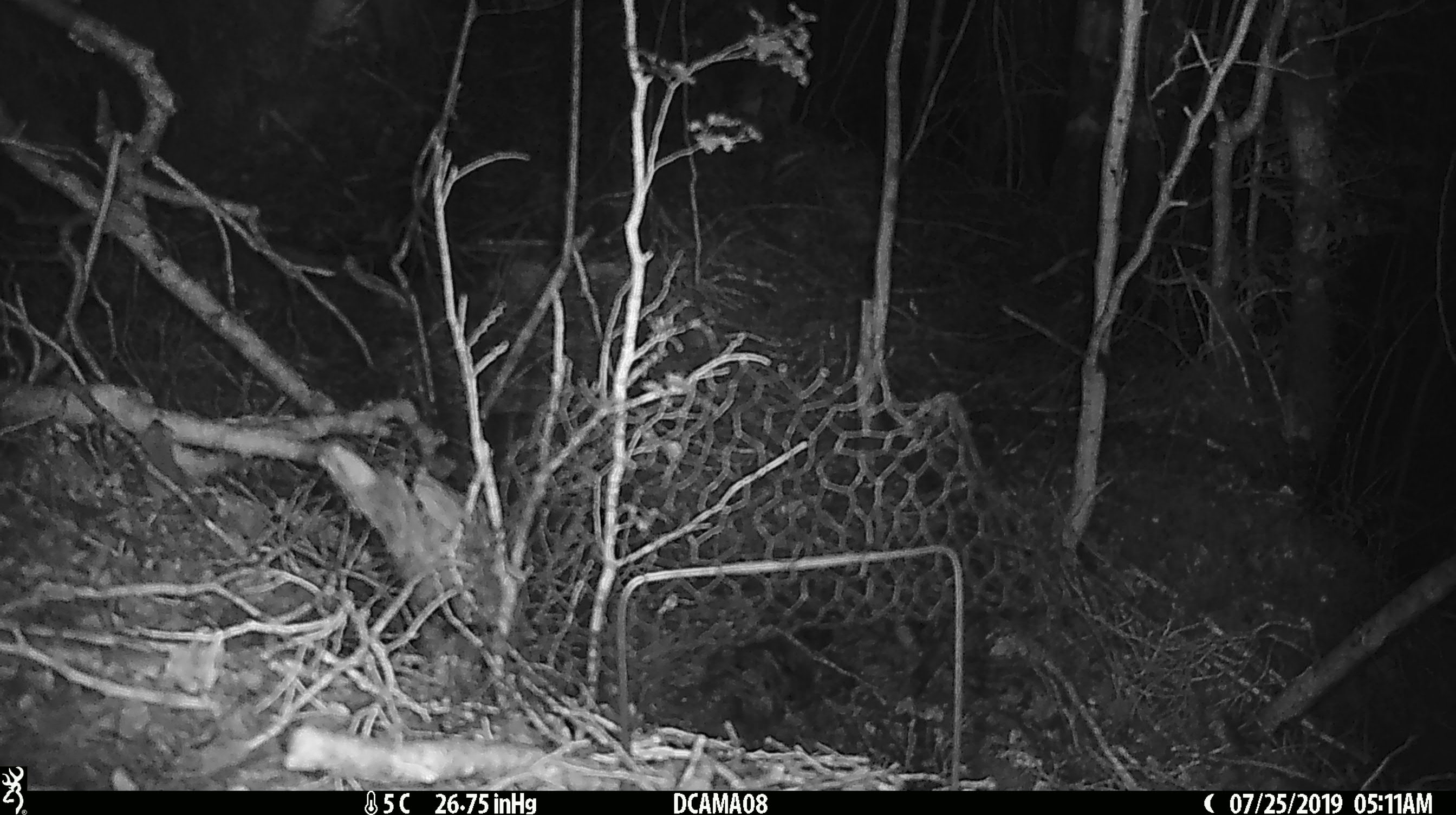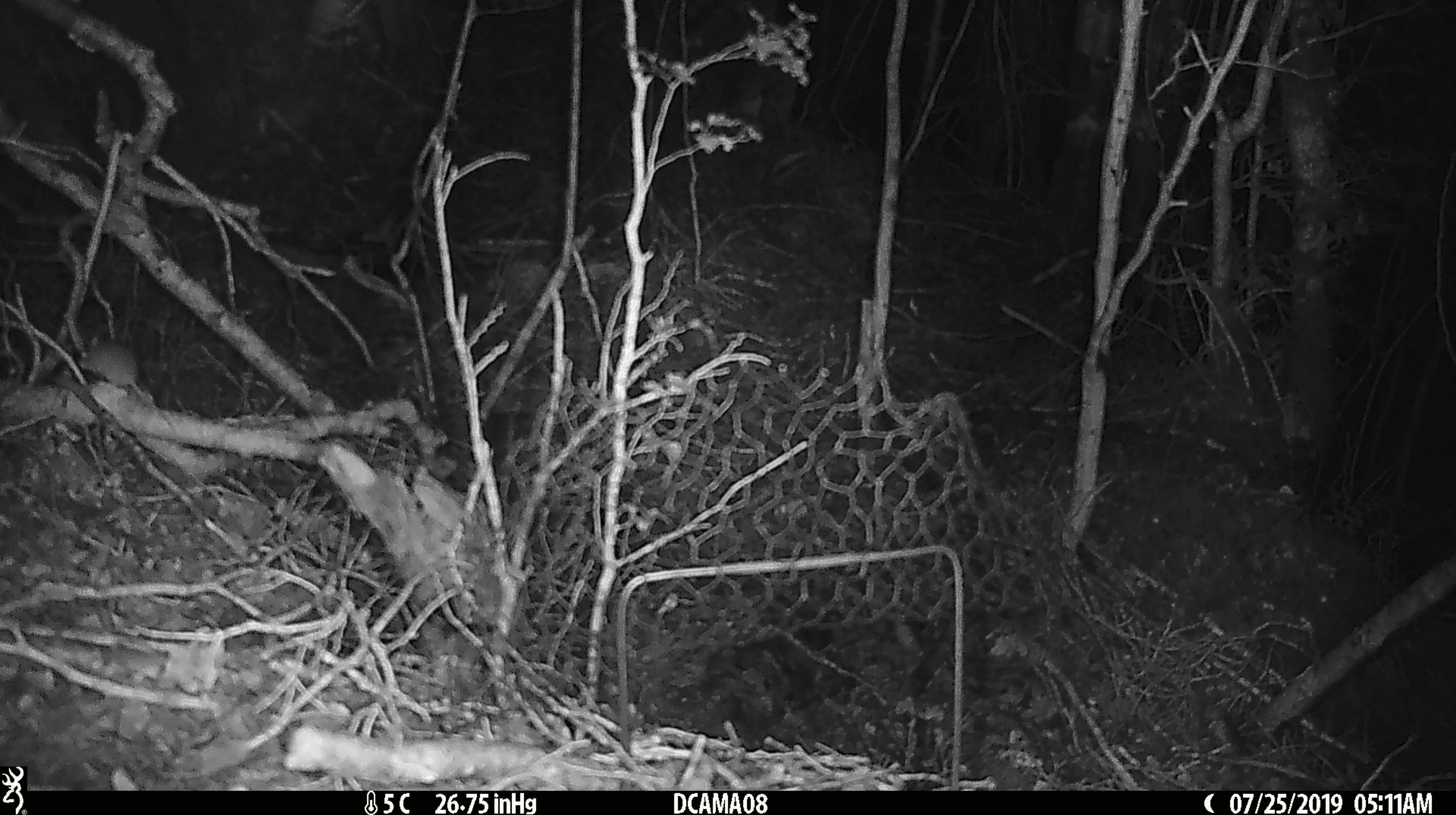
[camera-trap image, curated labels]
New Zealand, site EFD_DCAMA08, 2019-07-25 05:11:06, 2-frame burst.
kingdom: Animalia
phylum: Chordata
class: Mammalia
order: Rodentia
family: Muridae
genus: Mus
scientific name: Mus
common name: mouse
Mouse (Mus).